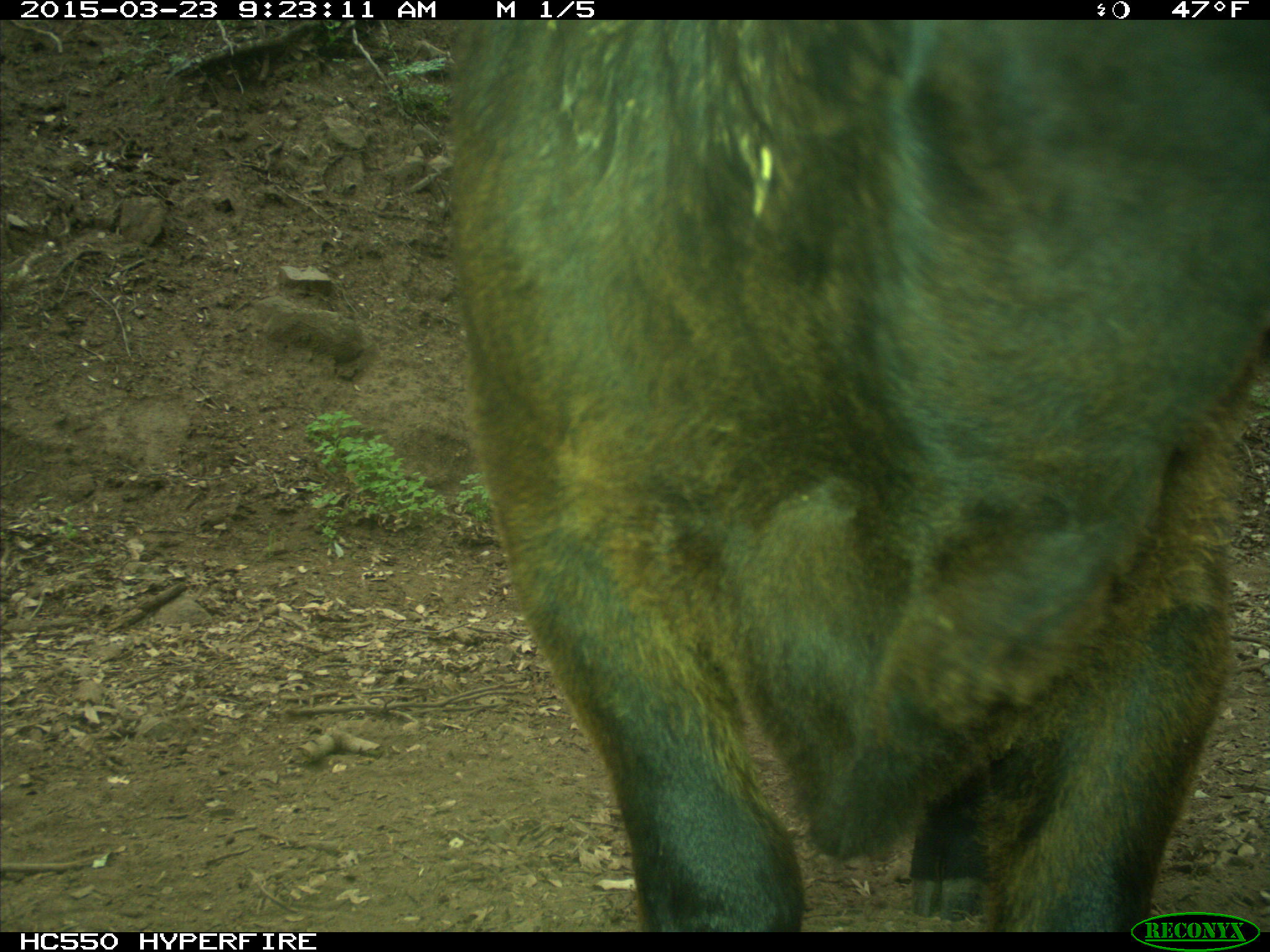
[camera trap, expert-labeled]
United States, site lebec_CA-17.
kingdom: Animalia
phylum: Chordata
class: Mammalia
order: Artiodactyla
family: Bovidae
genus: Bos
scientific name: Bos taurus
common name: domestic cow